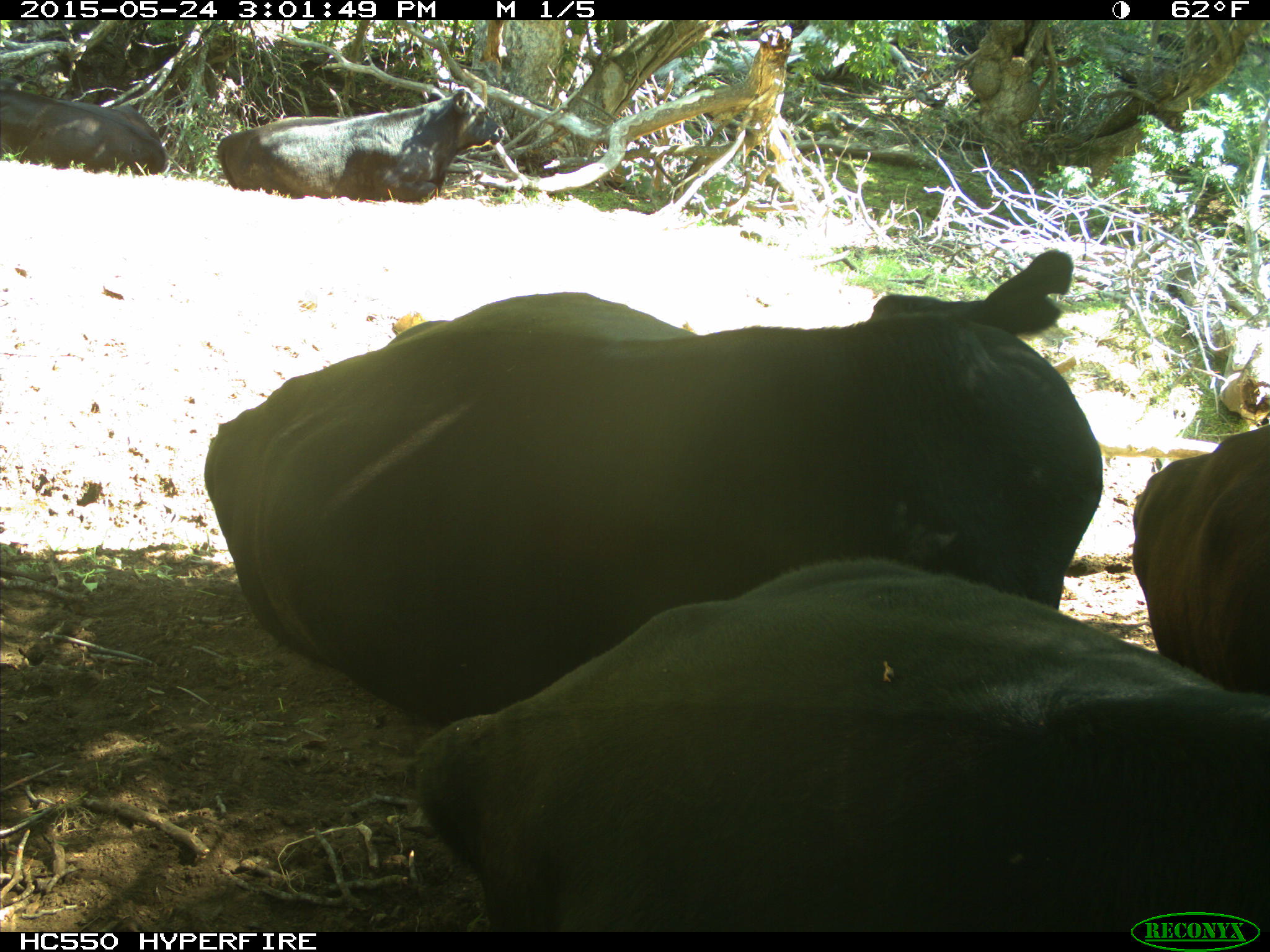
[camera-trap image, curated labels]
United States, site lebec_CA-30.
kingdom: Animalia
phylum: Chordata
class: Mammalia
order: Artiodactyla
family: Bovidae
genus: Bos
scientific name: Bos taurus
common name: domestic cow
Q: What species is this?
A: Bos taurus (domestic cow).